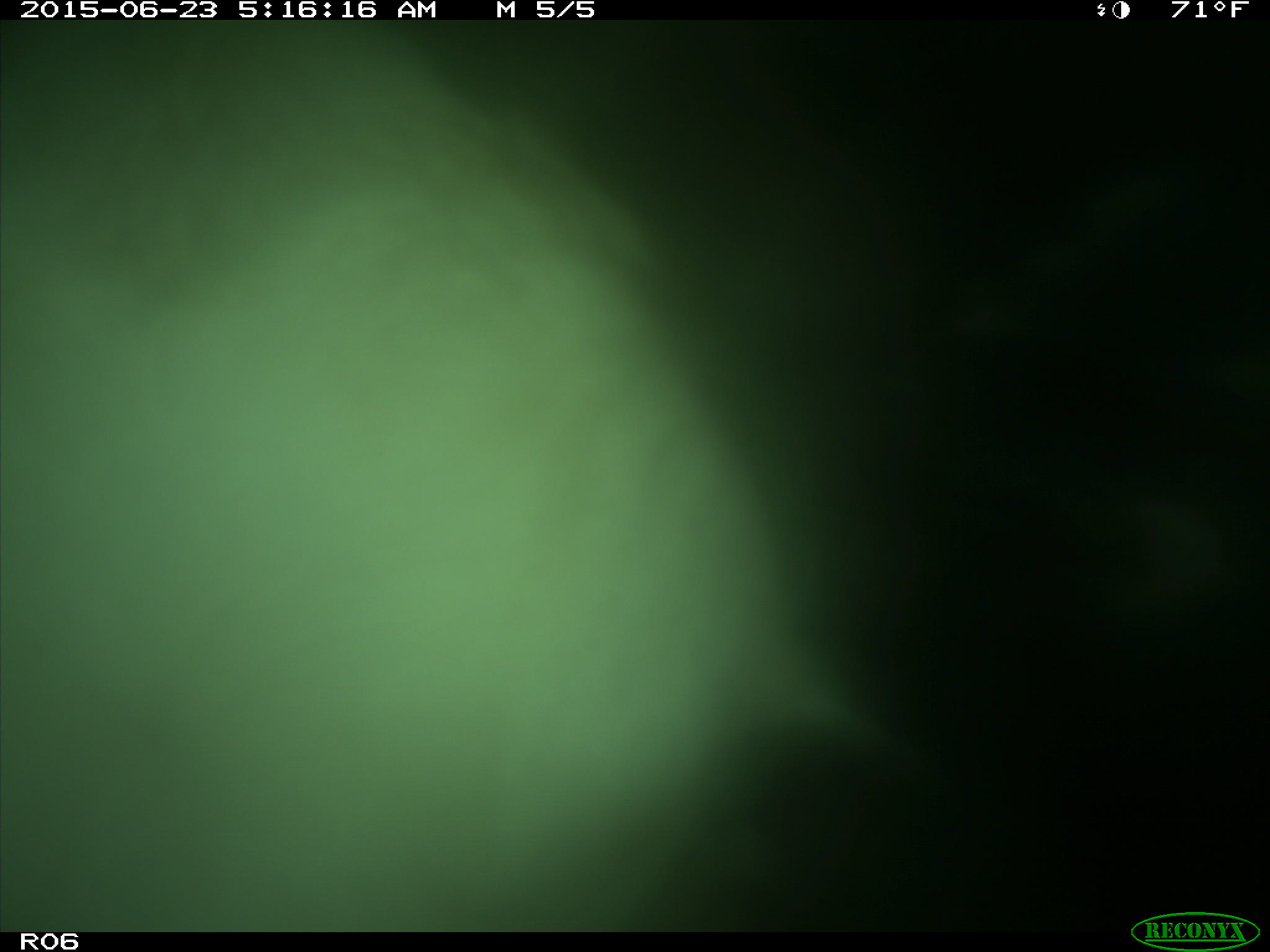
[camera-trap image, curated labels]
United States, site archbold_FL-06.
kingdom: Animalia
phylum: Chordata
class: Mammalia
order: Artiodactyla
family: Bovidae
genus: Bos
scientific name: Bos taurus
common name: domestic cow